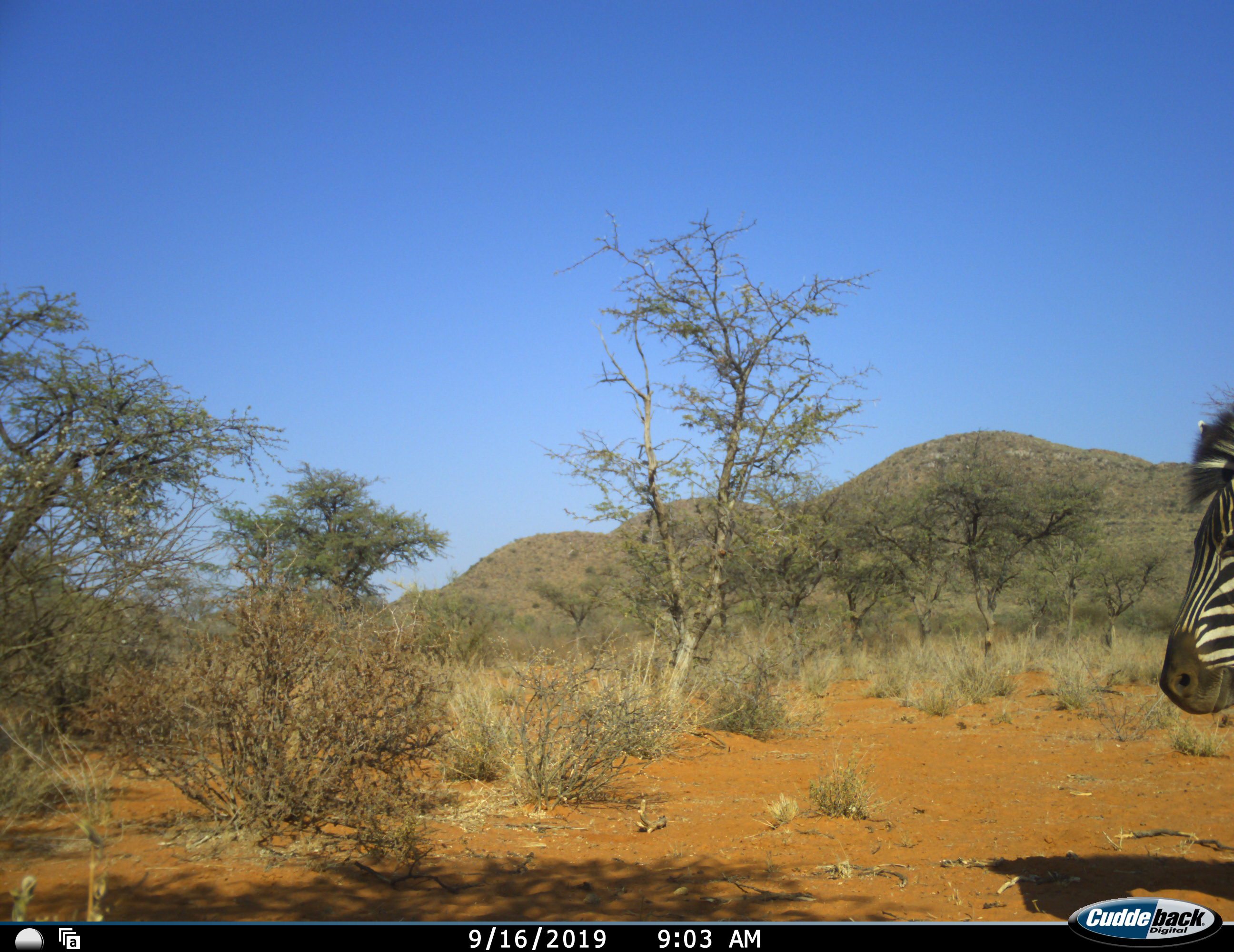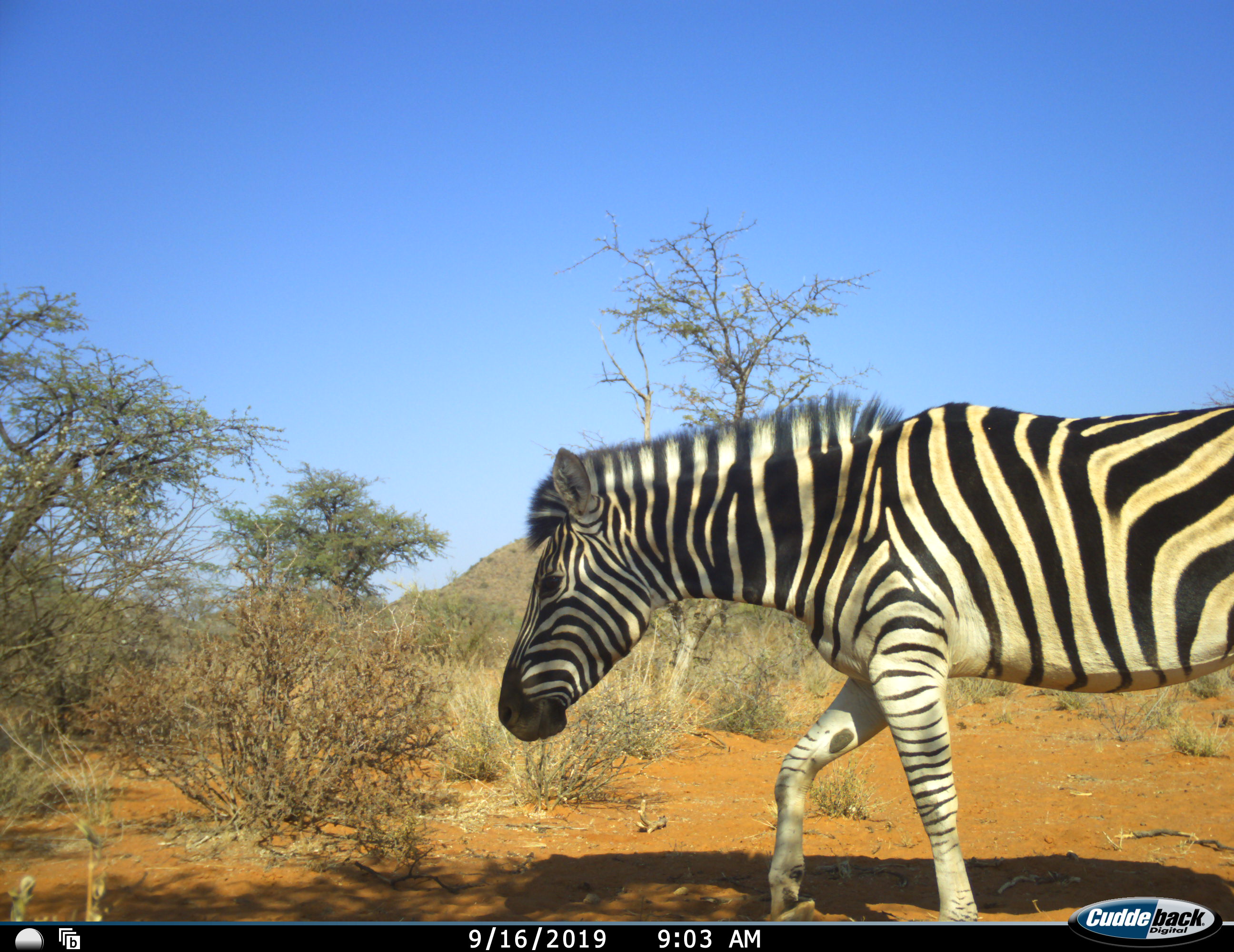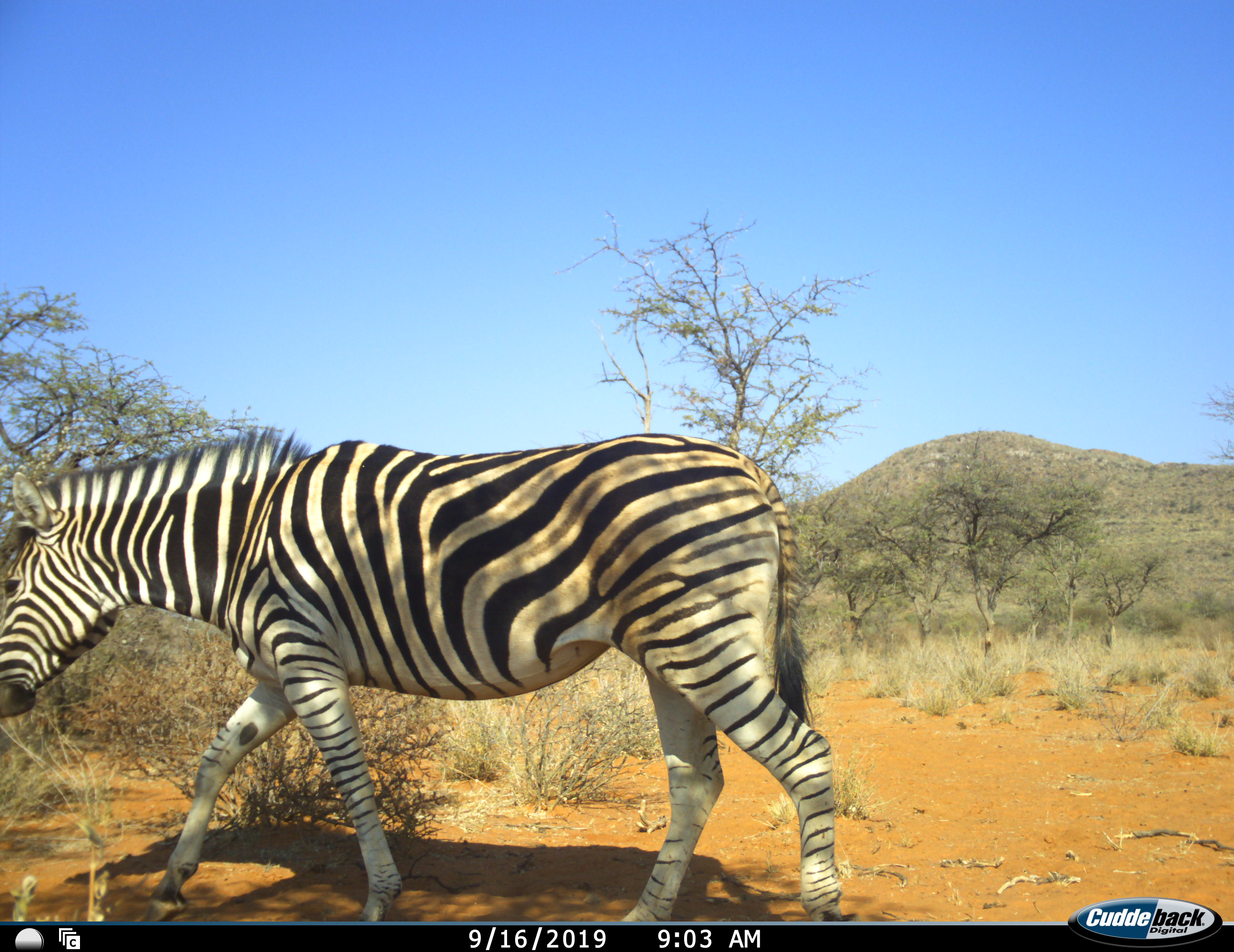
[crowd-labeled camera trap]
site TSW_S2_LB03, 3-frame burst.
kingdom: Animalia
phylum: Chordata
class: Mammalia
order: Perissodactyla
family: Equidae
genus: Equus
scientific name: Equus quagga burchellii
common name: burchell's zebra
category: zebraburchells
Zebraburchells (burchell's zebra) (Equus quagga burchellii), count 1. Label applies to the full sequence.